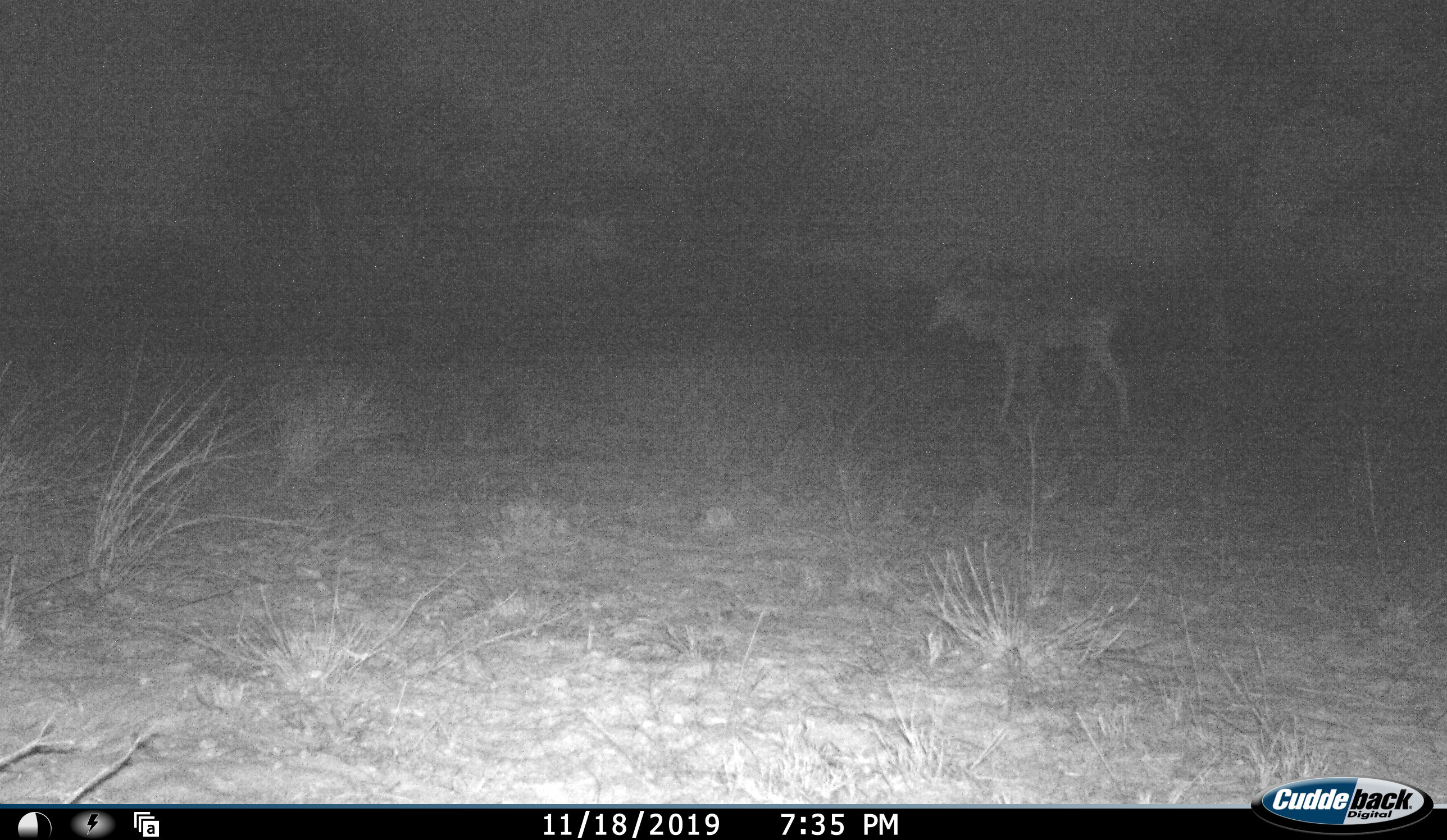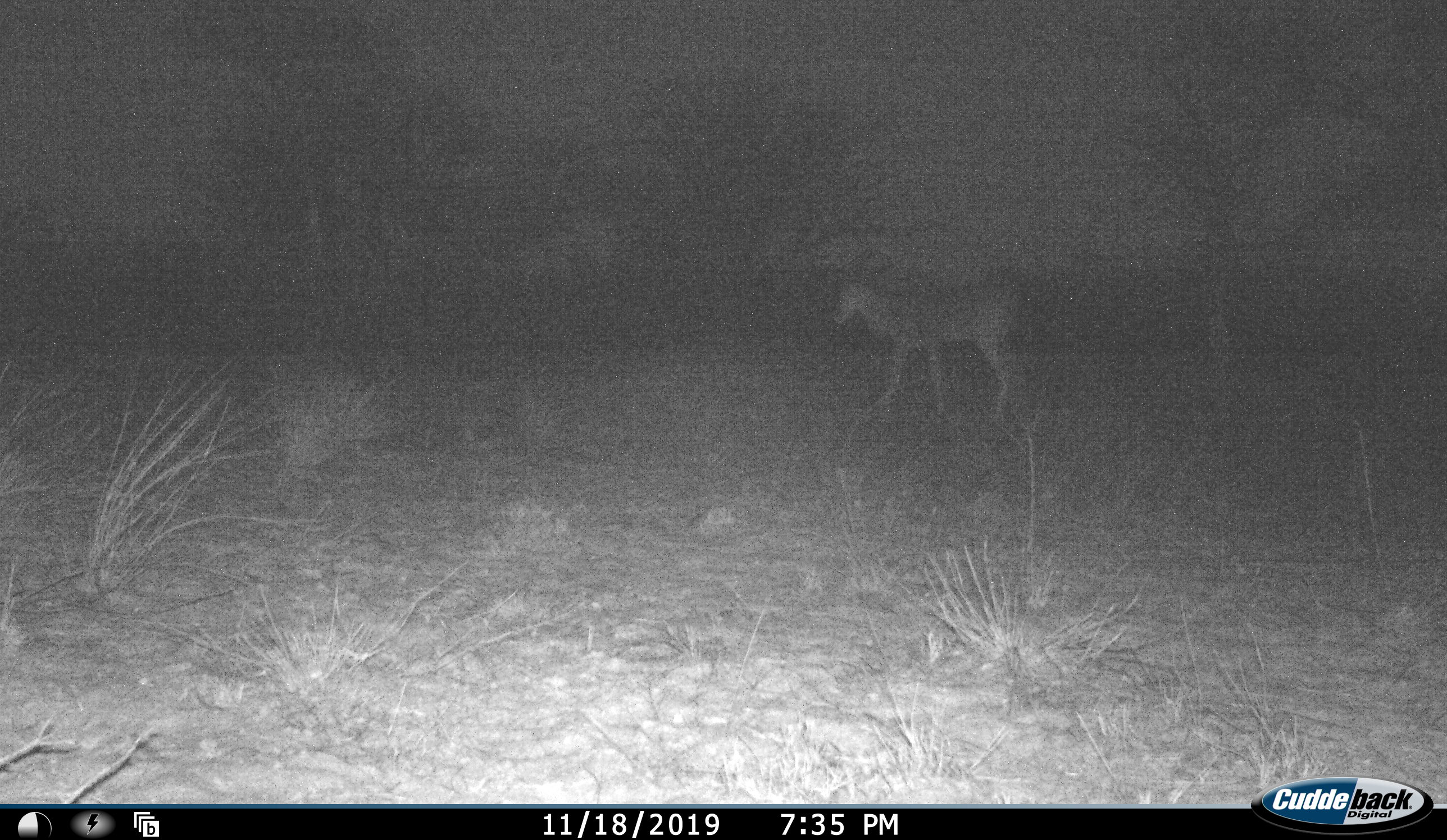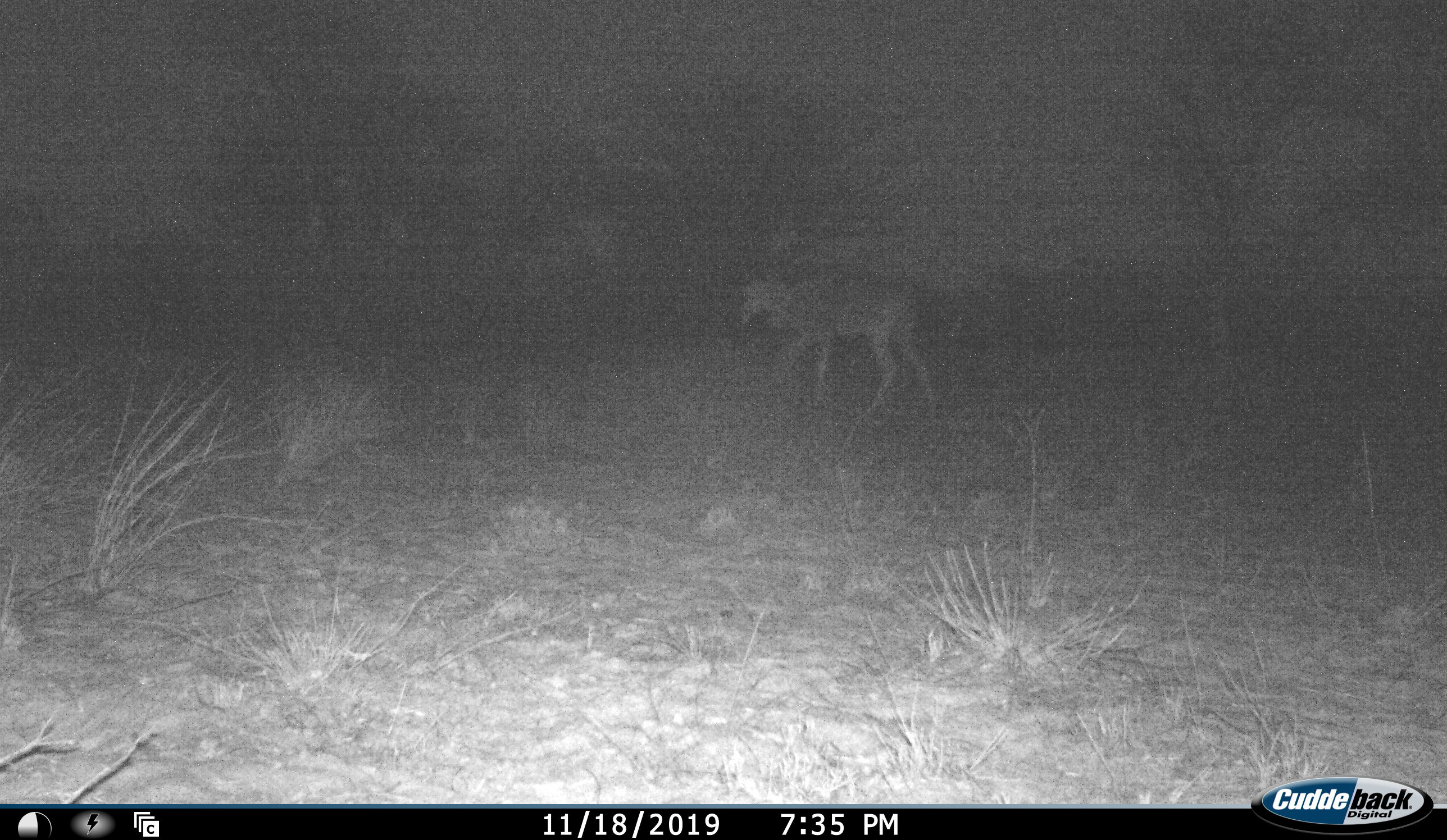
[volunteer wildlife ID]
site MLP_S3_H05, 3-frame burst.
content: unidentified animal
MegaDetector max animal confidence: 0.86